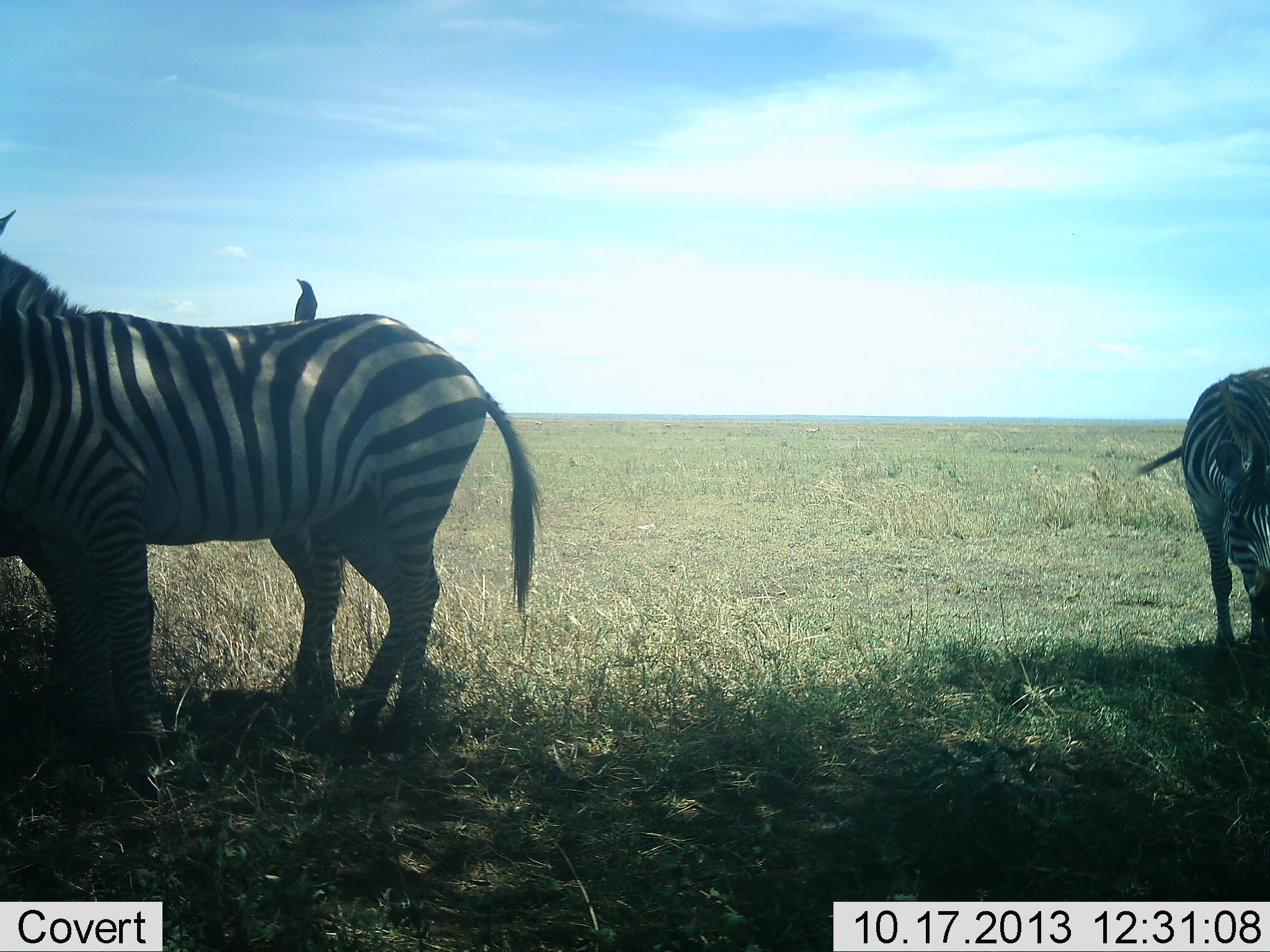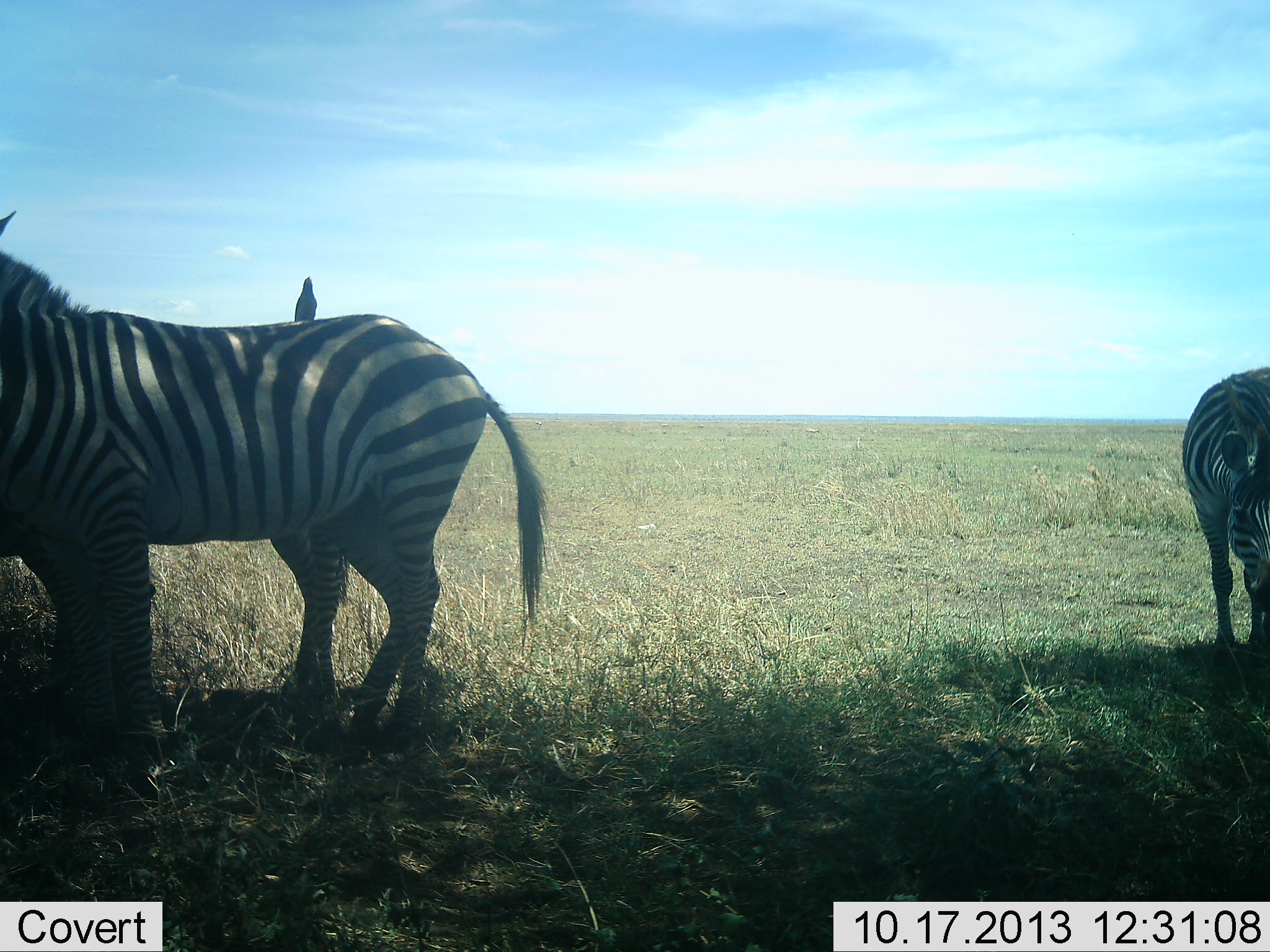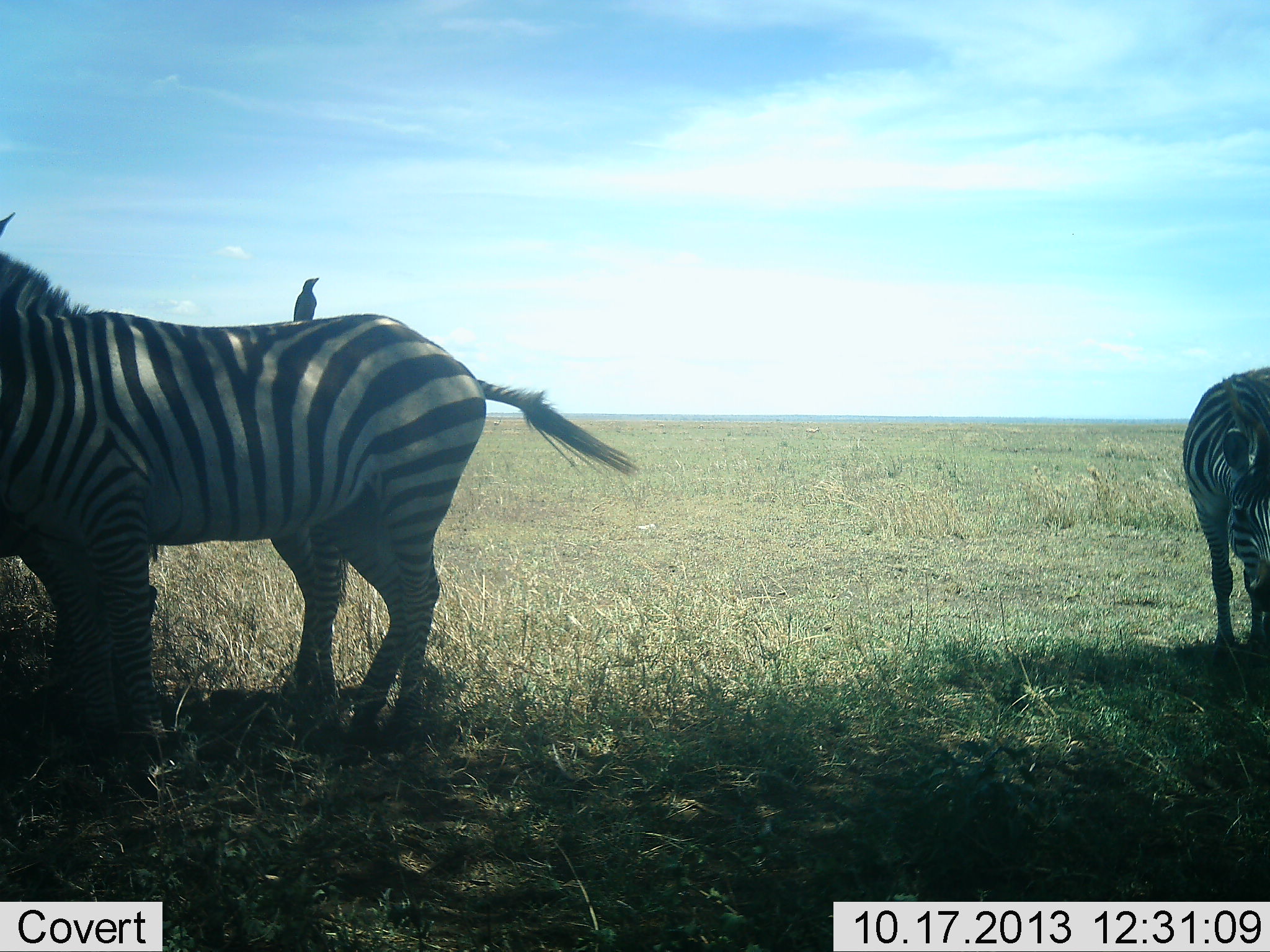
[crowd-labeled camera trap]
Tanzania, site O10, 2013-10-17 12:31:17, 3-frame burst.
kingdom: Animalia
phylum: Chordata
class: Aves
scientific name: Aves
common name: bird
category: otherbird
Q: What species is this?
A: Otherbird (bird) (Aves).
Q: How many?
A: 1.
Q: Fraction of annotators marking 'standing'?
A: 53%.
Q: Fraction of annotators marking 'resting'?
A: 26%.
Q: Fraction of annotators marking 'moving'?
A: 0%.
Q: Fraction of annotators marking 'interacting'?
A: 16%.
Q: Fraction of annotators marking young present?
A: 0%.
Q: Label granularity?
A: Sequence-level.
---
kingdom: Animalia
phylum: Chordata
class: Mammalia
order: Perissodactyla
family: Equidae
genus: Equus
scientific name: Equus quagga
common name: plains zebra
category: zebra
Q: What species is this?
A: Zebra (plains zebra) (Equus quagga).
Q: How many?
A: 3.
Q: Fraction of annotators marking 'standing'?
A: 100%.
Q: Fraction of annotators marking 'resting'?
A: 5%.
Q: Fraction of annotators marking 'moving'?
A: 0%.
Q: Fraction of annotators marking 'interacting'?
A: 0%.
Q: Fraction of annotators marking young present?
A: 0%.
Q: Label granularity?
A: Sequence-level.